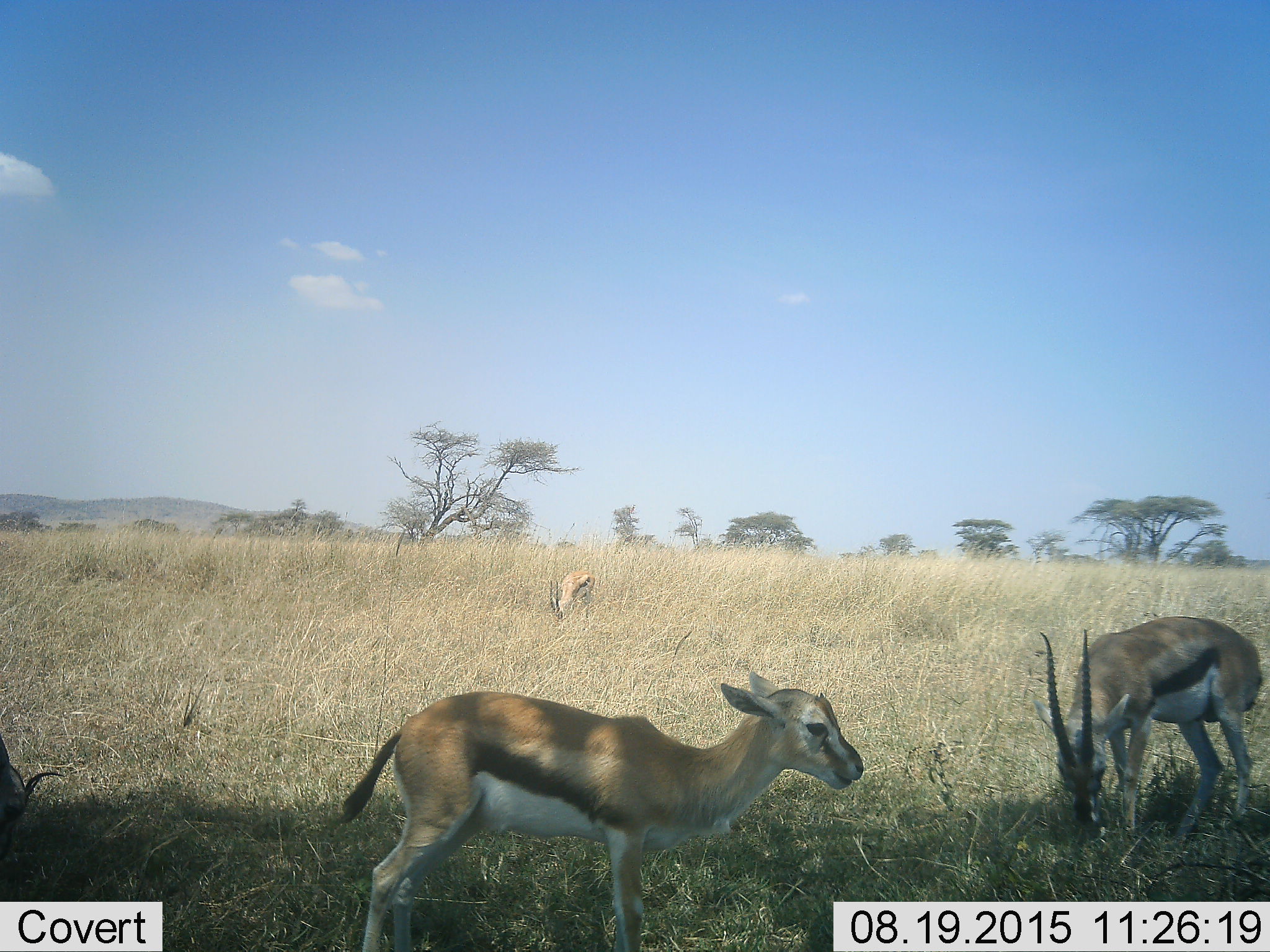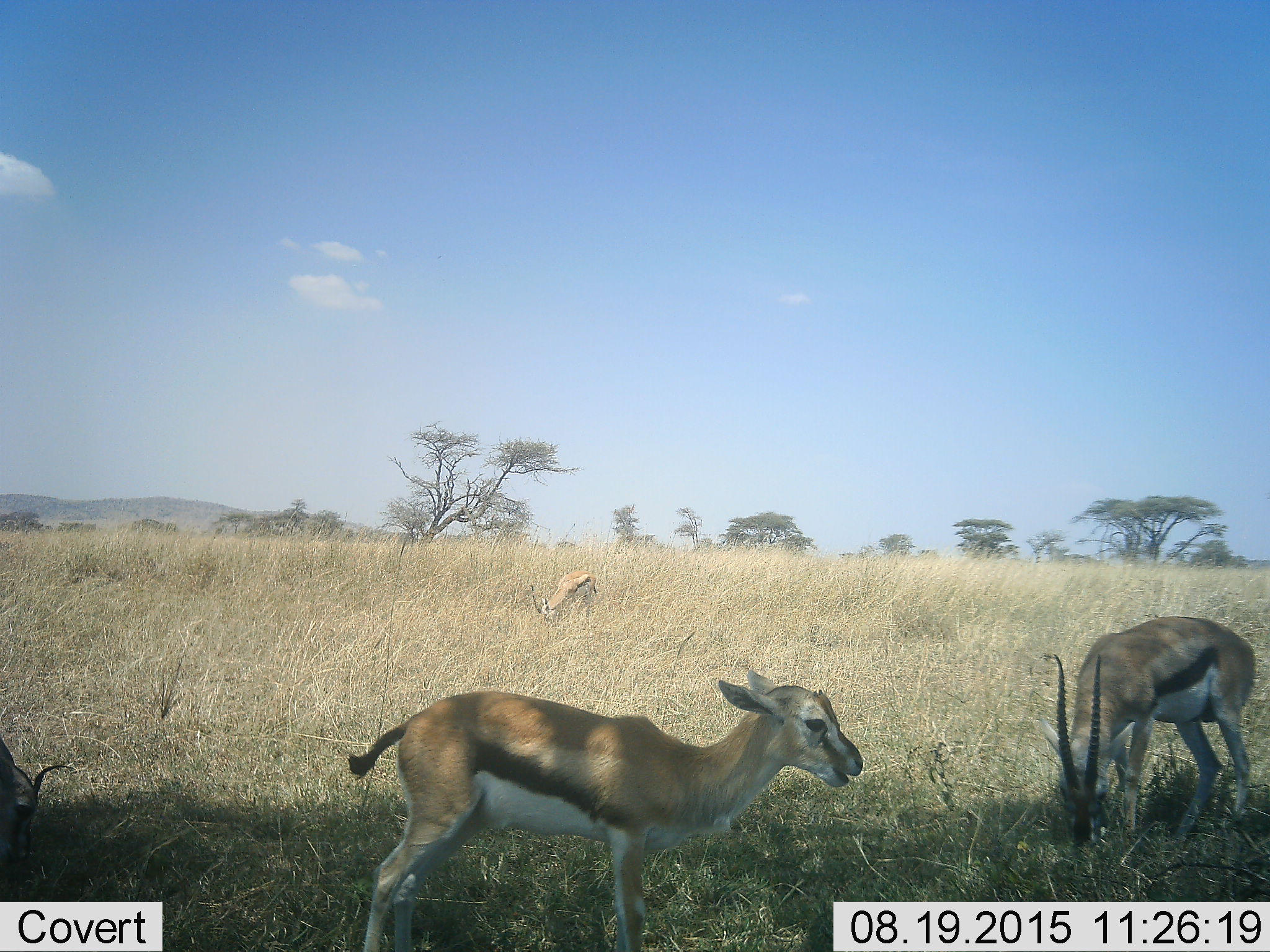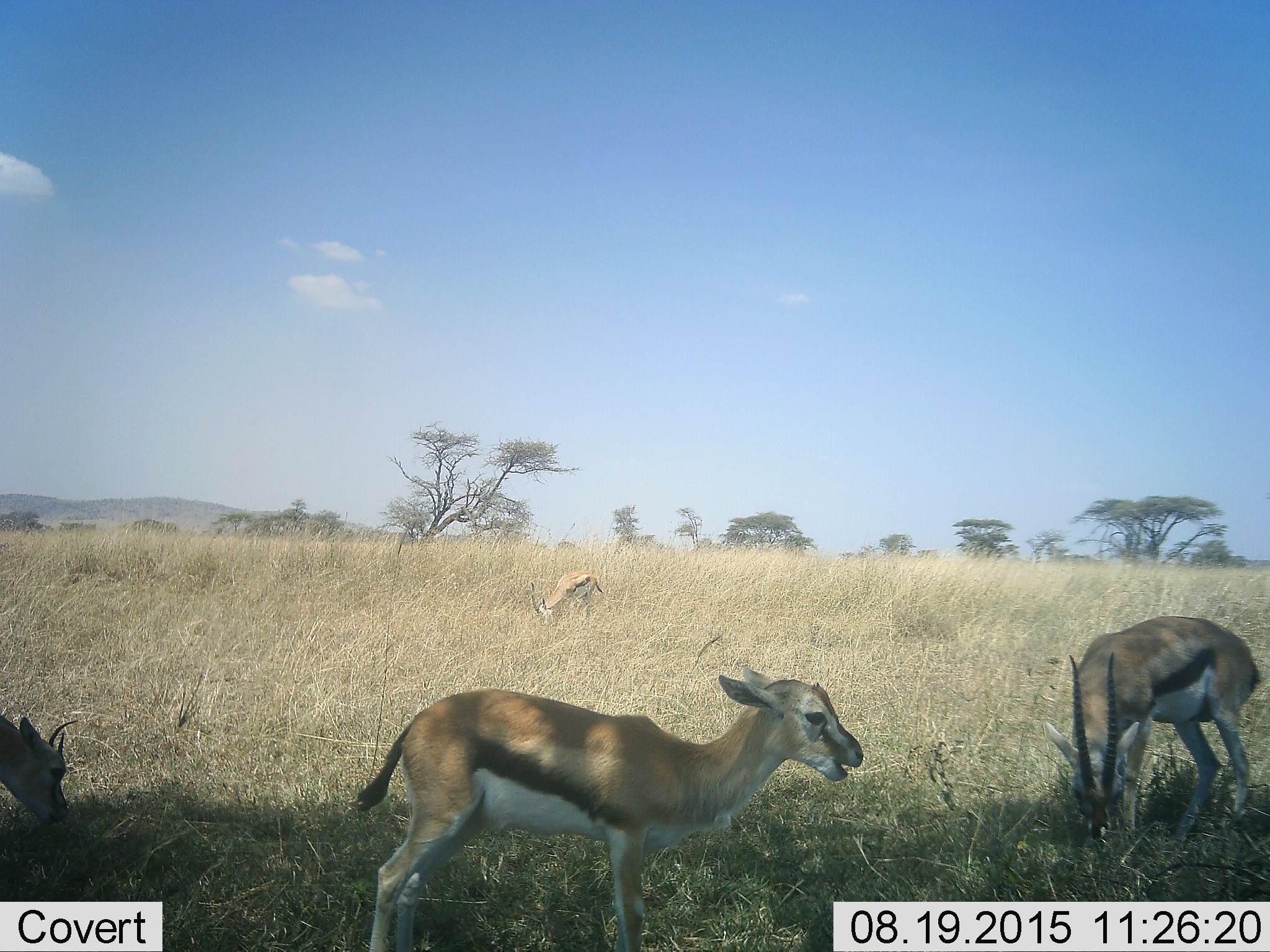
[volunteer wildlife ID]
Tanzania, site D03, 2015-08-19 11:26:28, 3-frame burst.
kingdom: Animalia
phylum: Chordata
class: Mammalia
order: Artiodactyla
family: Bovidae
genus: Eudorcas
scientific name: Eudorcas thomsonii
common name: thomson's gazelle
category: gazellethomsons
Gazellethomsons (thomson's gazelle) (Eudorcas thomsonii), count 4. Behavior (volunteer vote fractions): standing 71%, resting 0%, moving 6%, interacting 0%. Young present (vote fraction): 71%. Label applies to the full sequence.